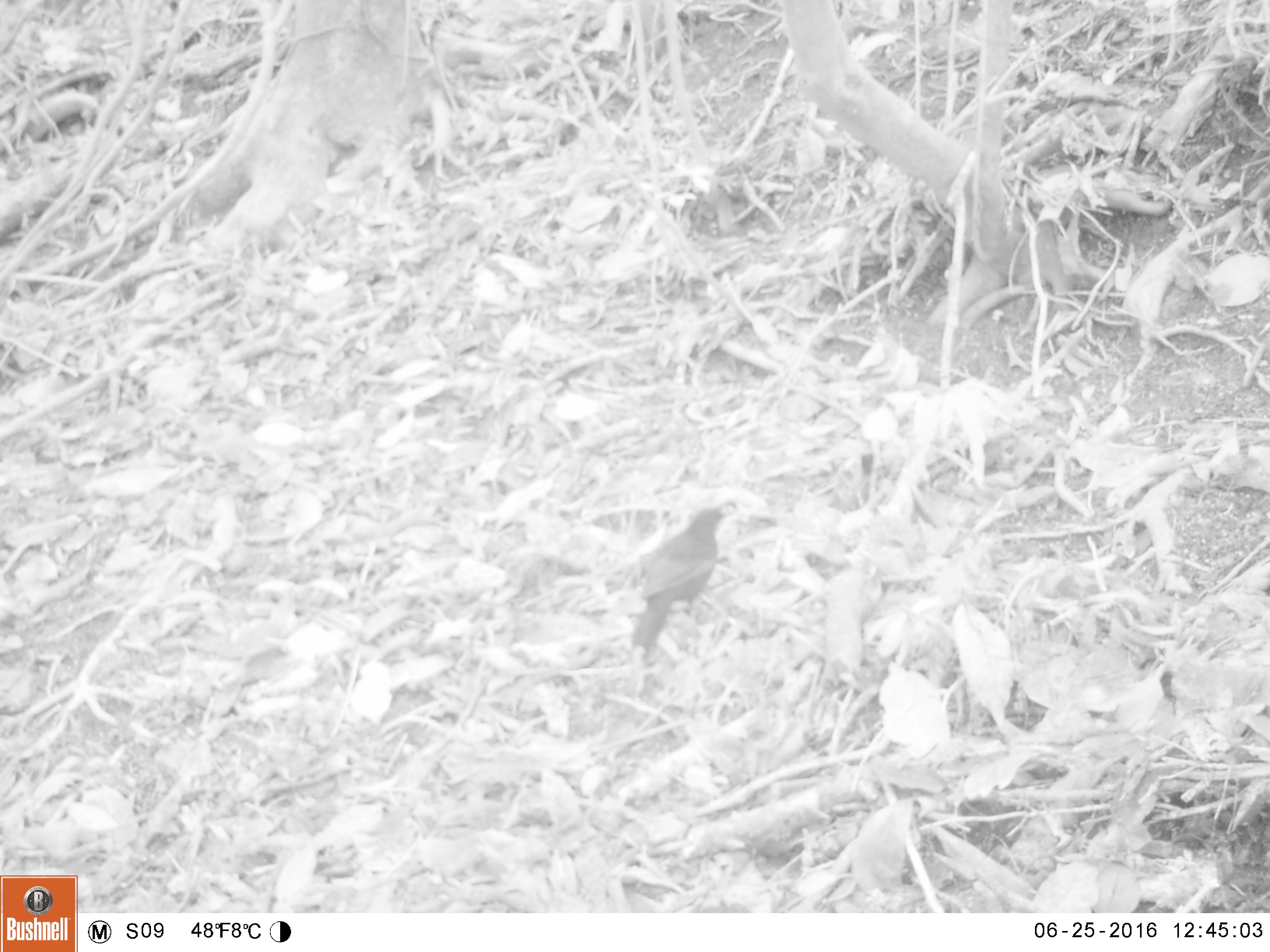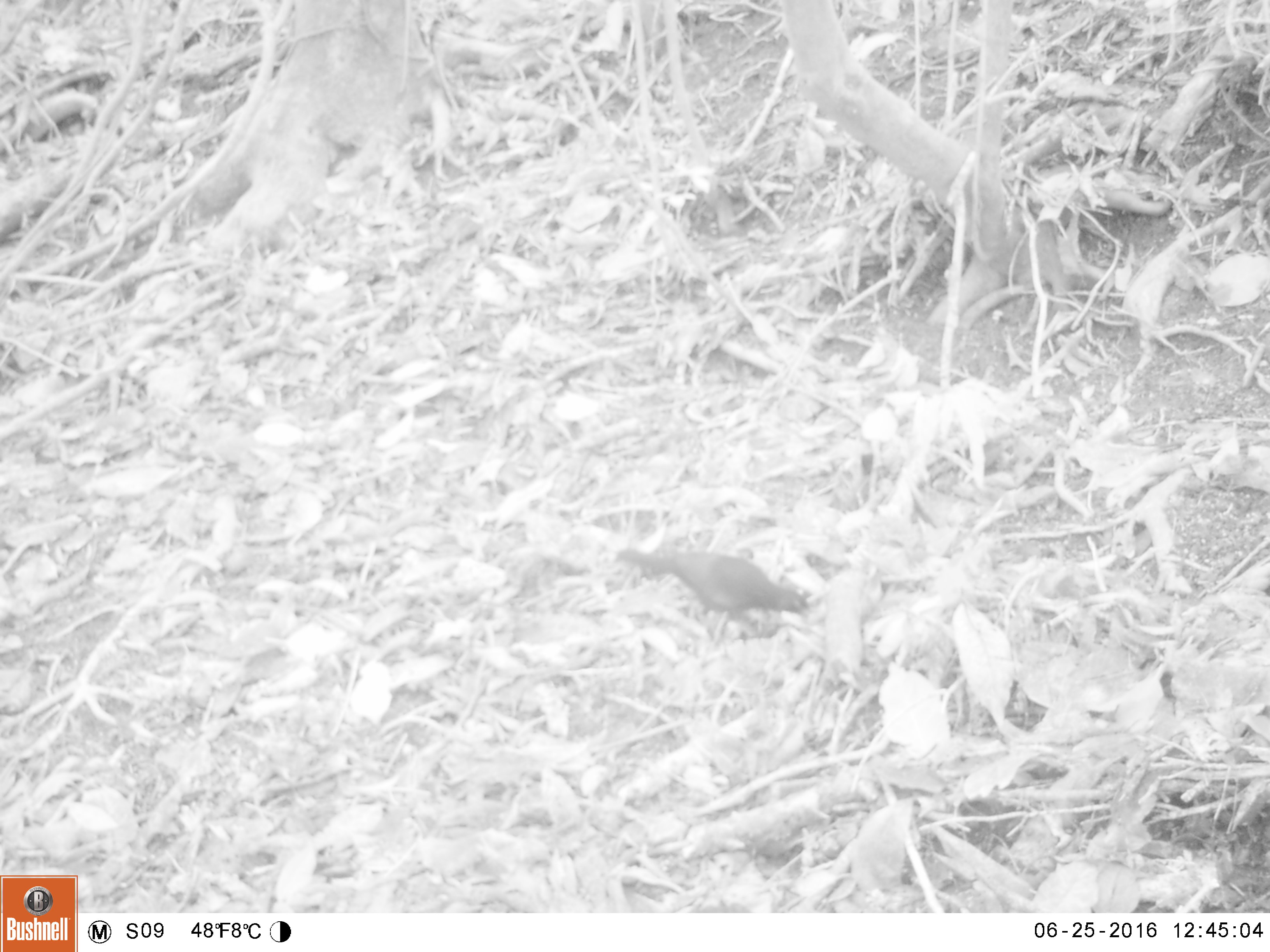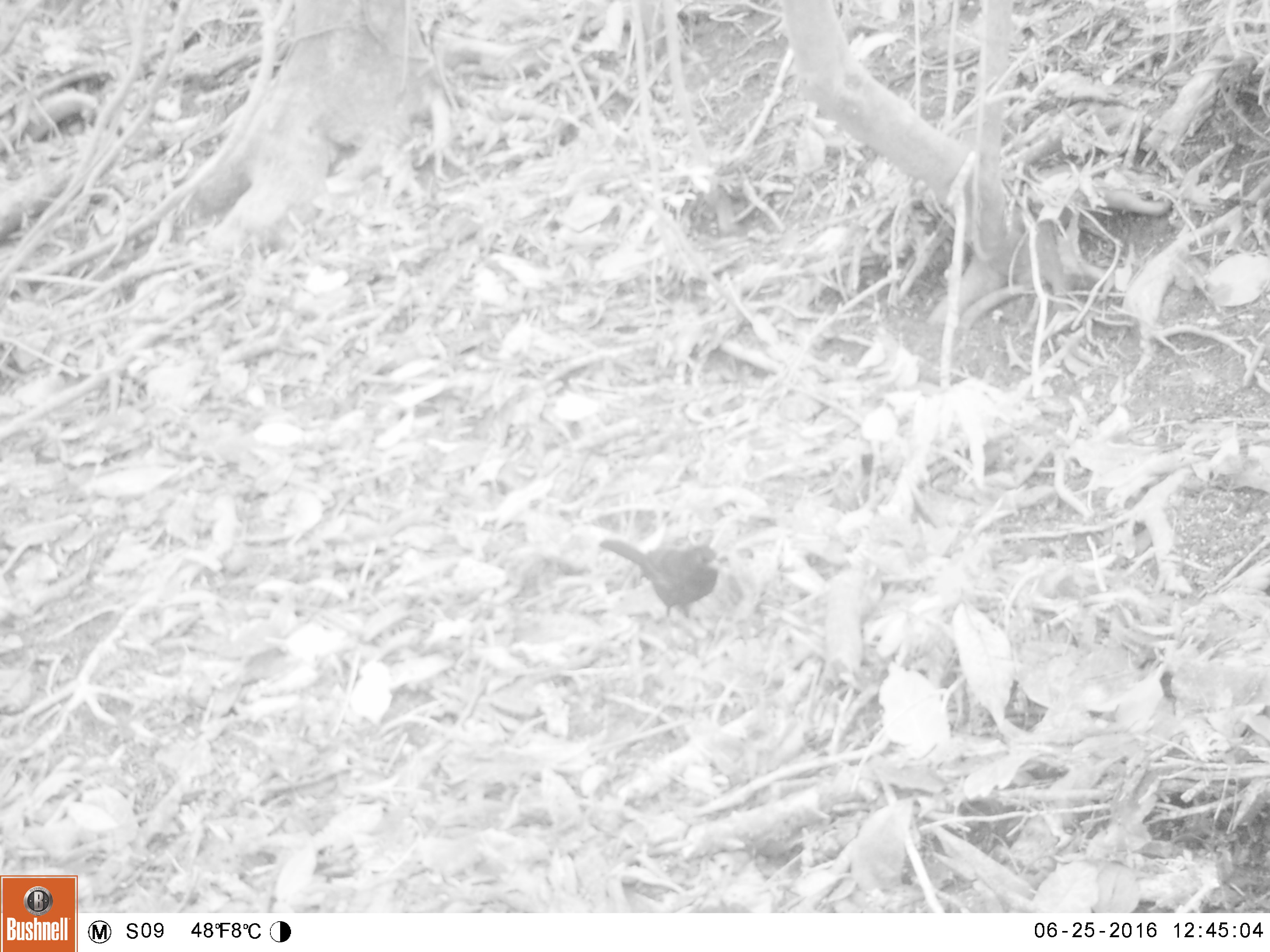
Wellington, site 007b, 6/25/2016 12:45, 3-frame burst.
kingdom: Animalia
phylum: Chordata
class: Aves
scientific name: Aves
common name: bird